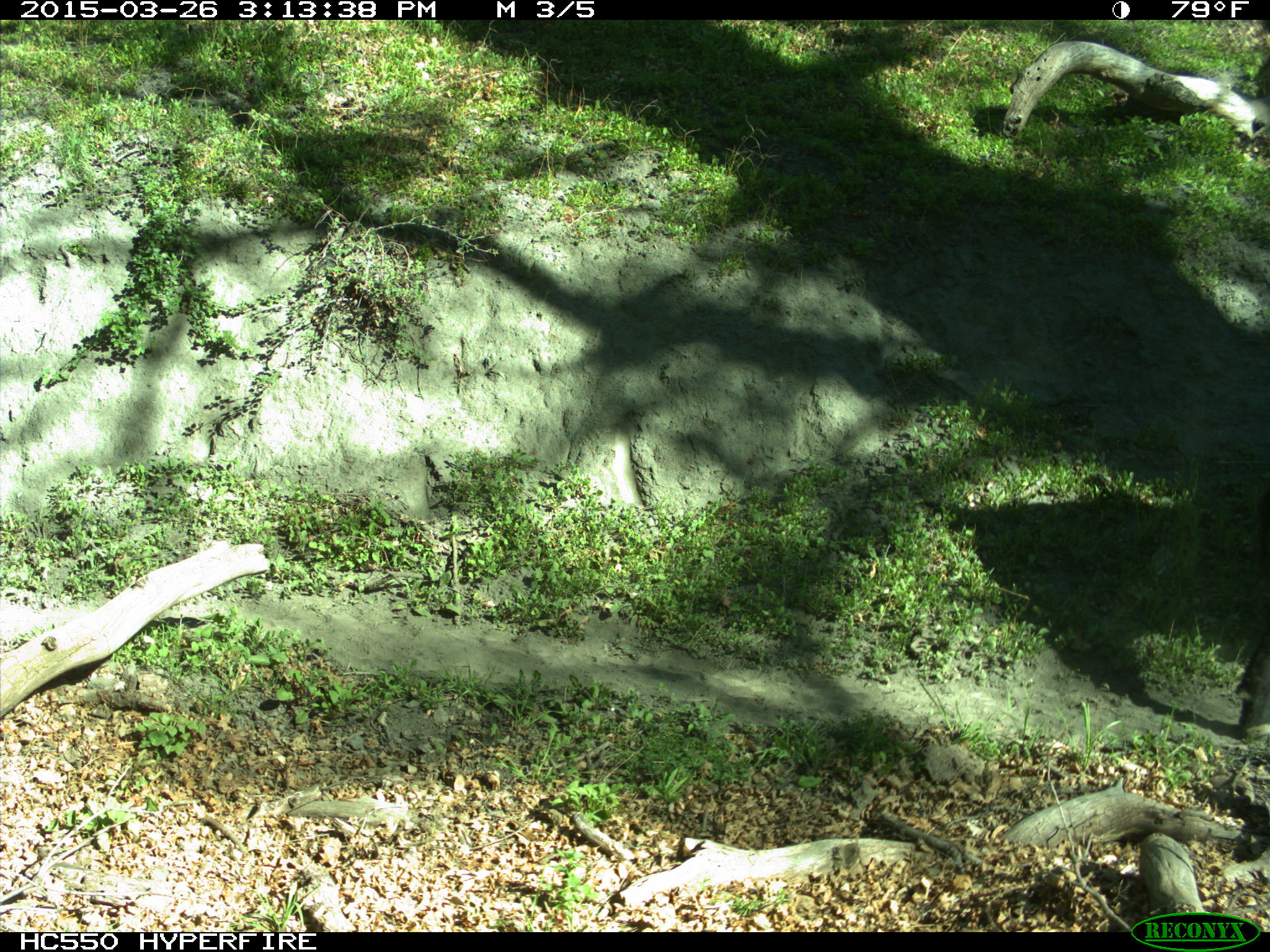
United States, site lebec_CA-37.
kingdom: Animalia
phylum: Chordata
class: Mammalia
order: Artiodactyla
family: Bovidae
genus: Bos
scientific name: Bos taurus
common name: domestic cow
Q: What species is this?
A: Bos taurus (domestic cow).